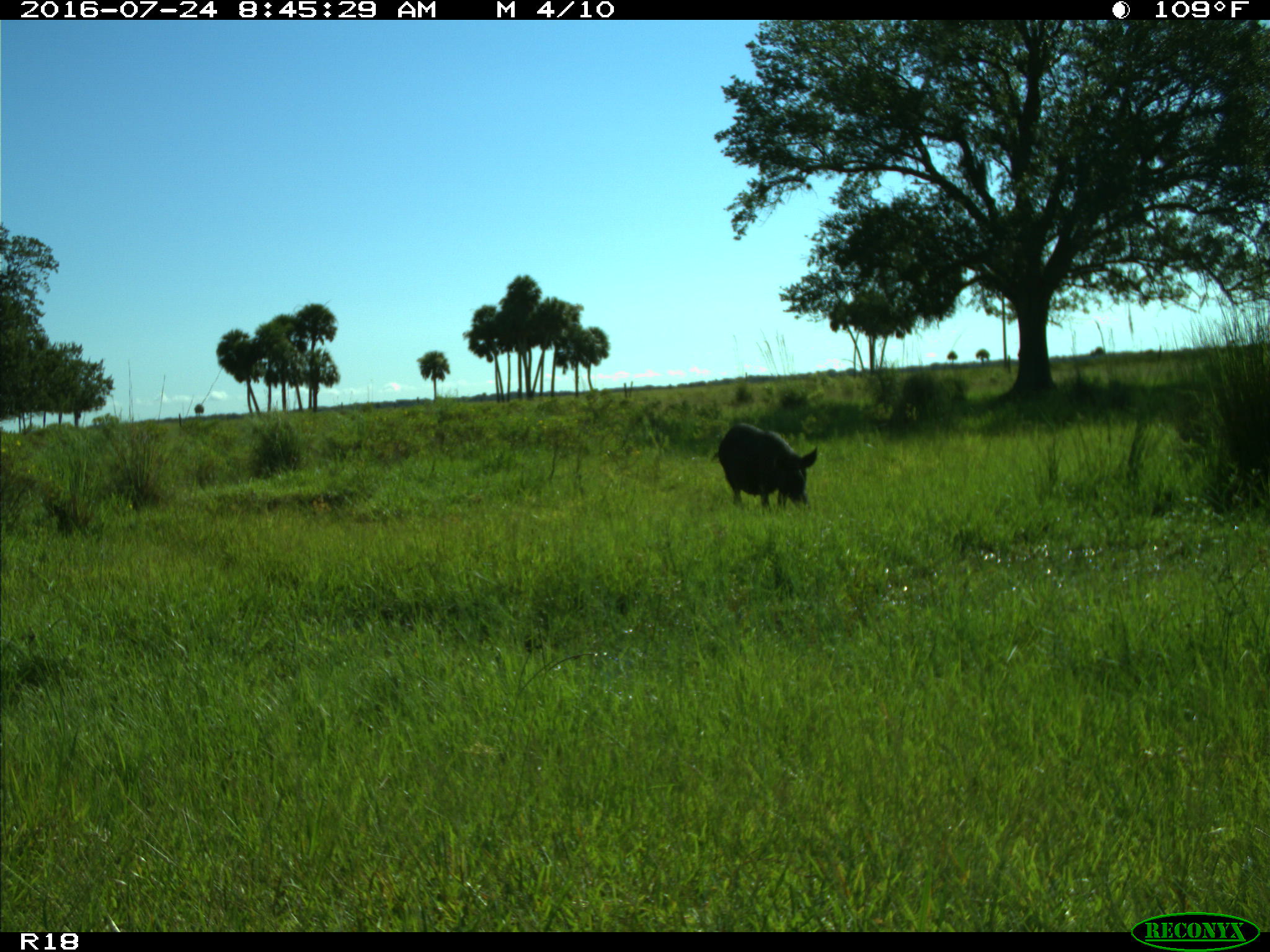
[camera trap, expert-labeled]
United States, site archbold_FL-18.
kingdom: Animalia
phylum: Chordata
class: Mammalia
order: Artiodactyla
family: Suidae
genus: Sus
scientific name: Sus scrofa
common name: wild boar